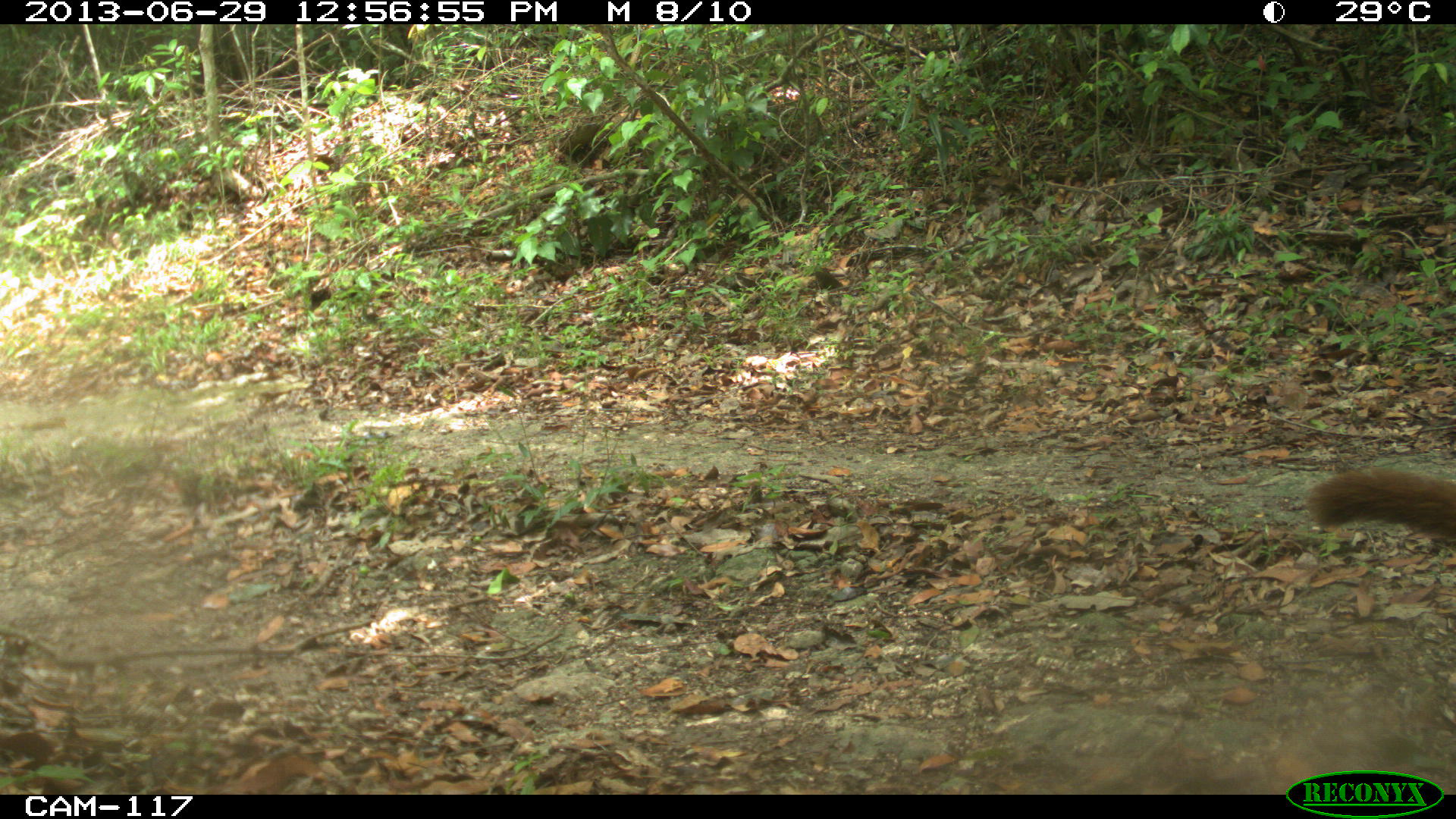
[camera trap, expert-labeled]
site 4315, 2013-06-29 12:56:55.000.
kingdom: Animalia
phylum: Chordata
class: Mammalia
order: Carnivora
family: Procyonidae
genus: Nasua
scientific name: Nasua narica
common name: white-nosed coati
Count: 4.